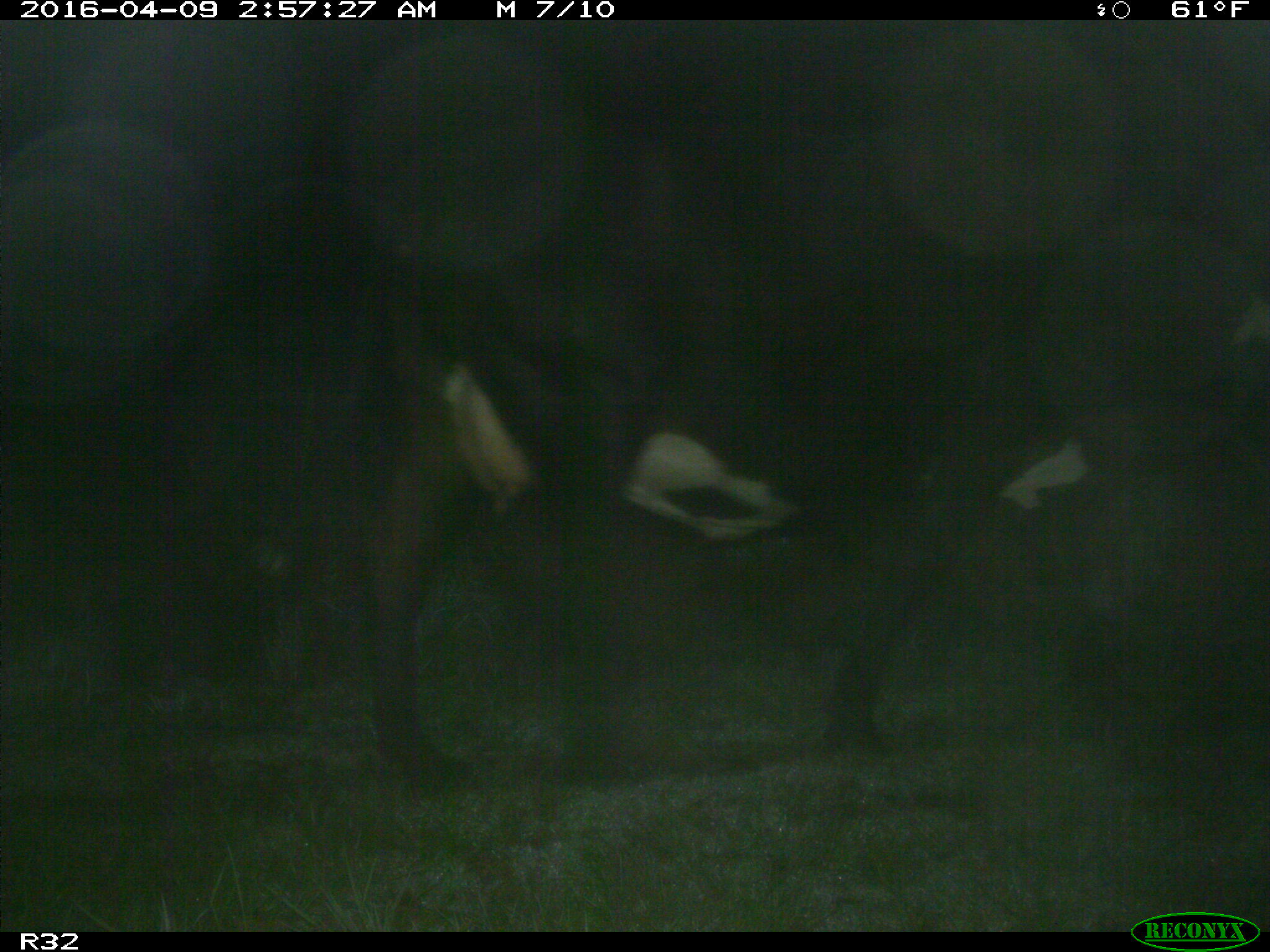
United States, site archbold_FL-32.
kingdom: Animalia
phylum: Chordata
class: Mammalia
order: Artiodactyla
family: Bovidae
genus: Bos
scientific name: Bos taurus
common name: domestic cow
Bos taurus (domestic cow).